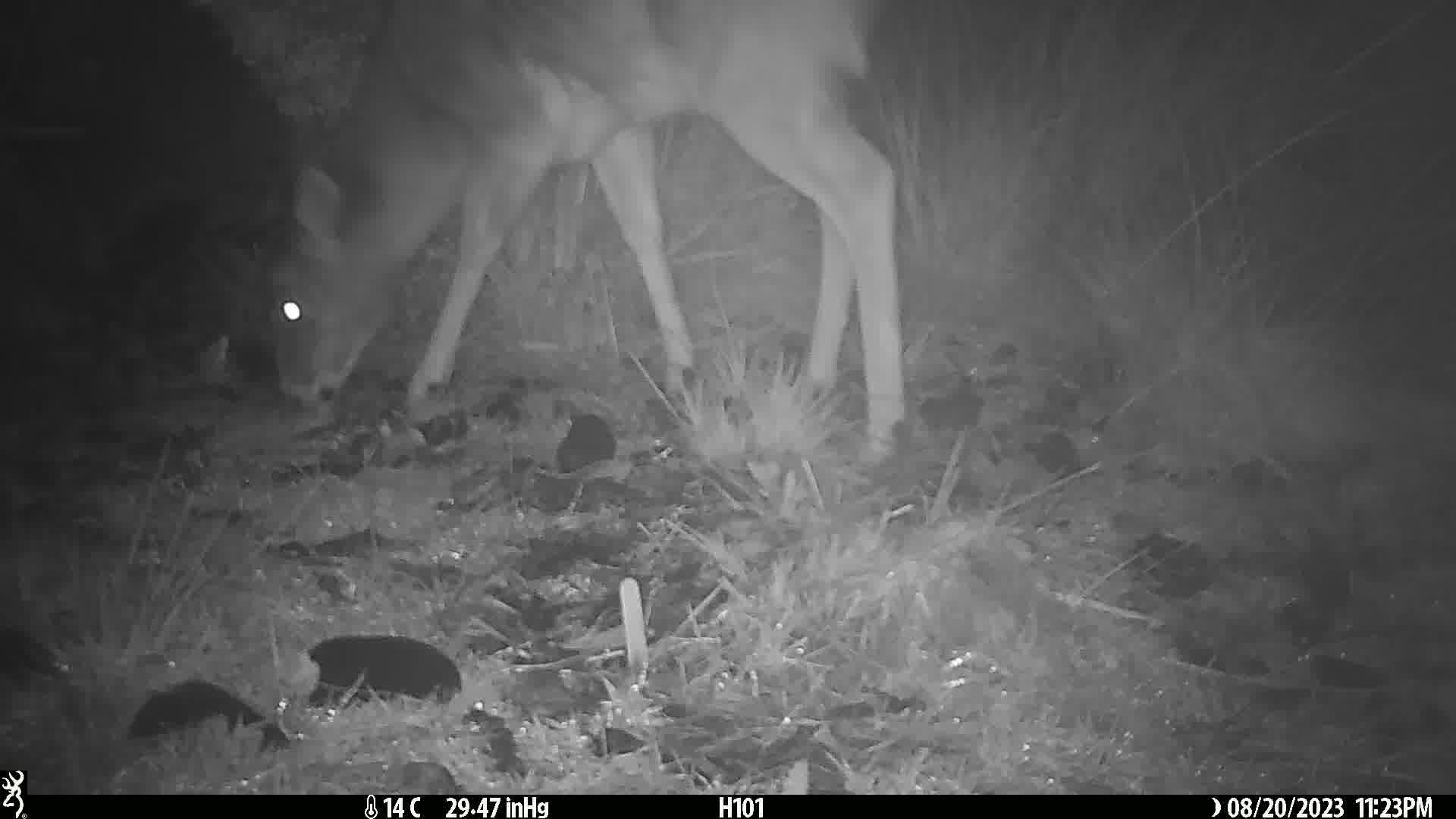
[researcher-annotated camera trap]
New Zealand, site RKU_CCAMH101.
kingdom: Animalia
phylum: Chordata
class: Mammalia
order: Artiodactyla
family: Cervidae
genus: Odocoileus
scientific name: Odocoileus virginianus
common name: white-tailed deer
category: white tailed deer